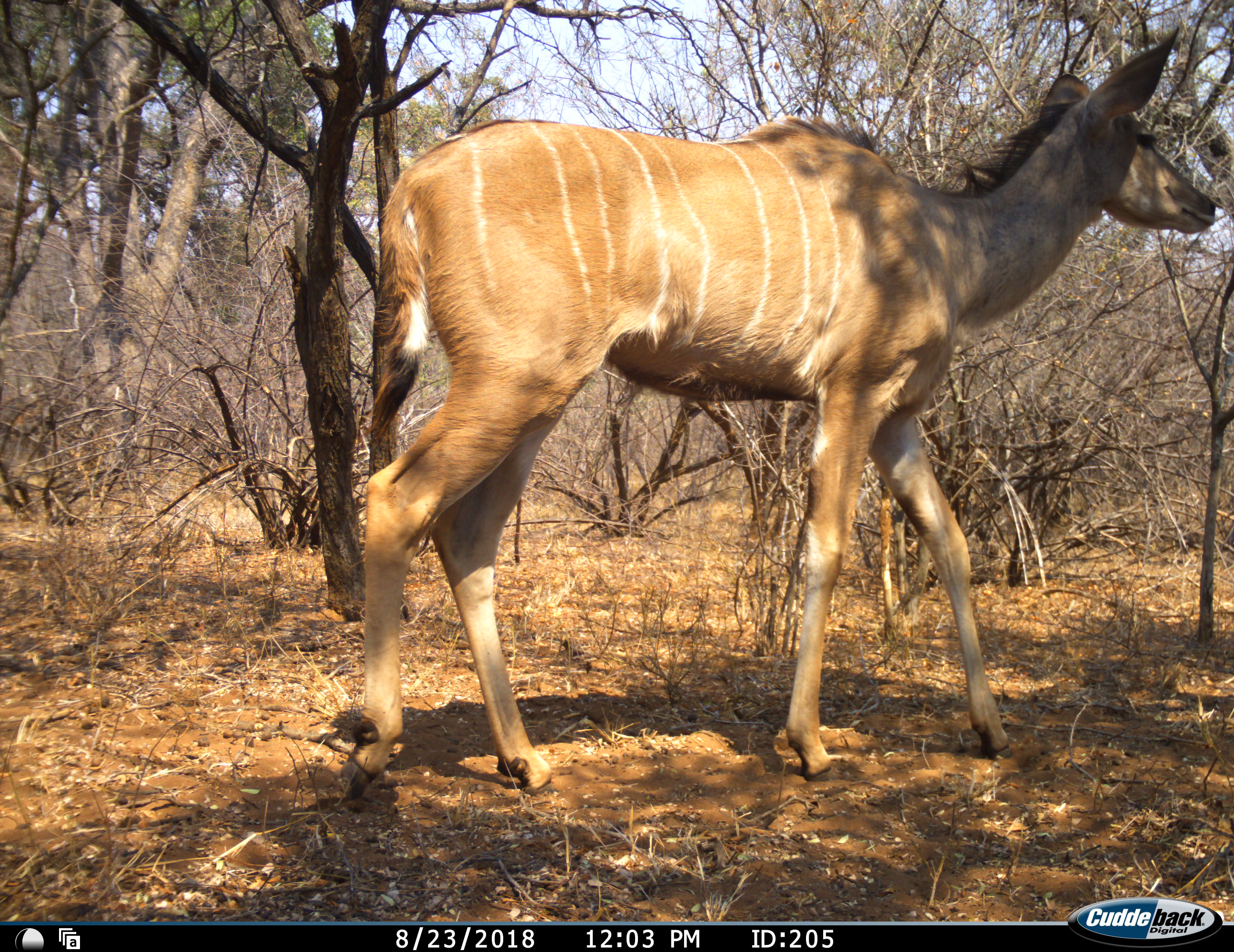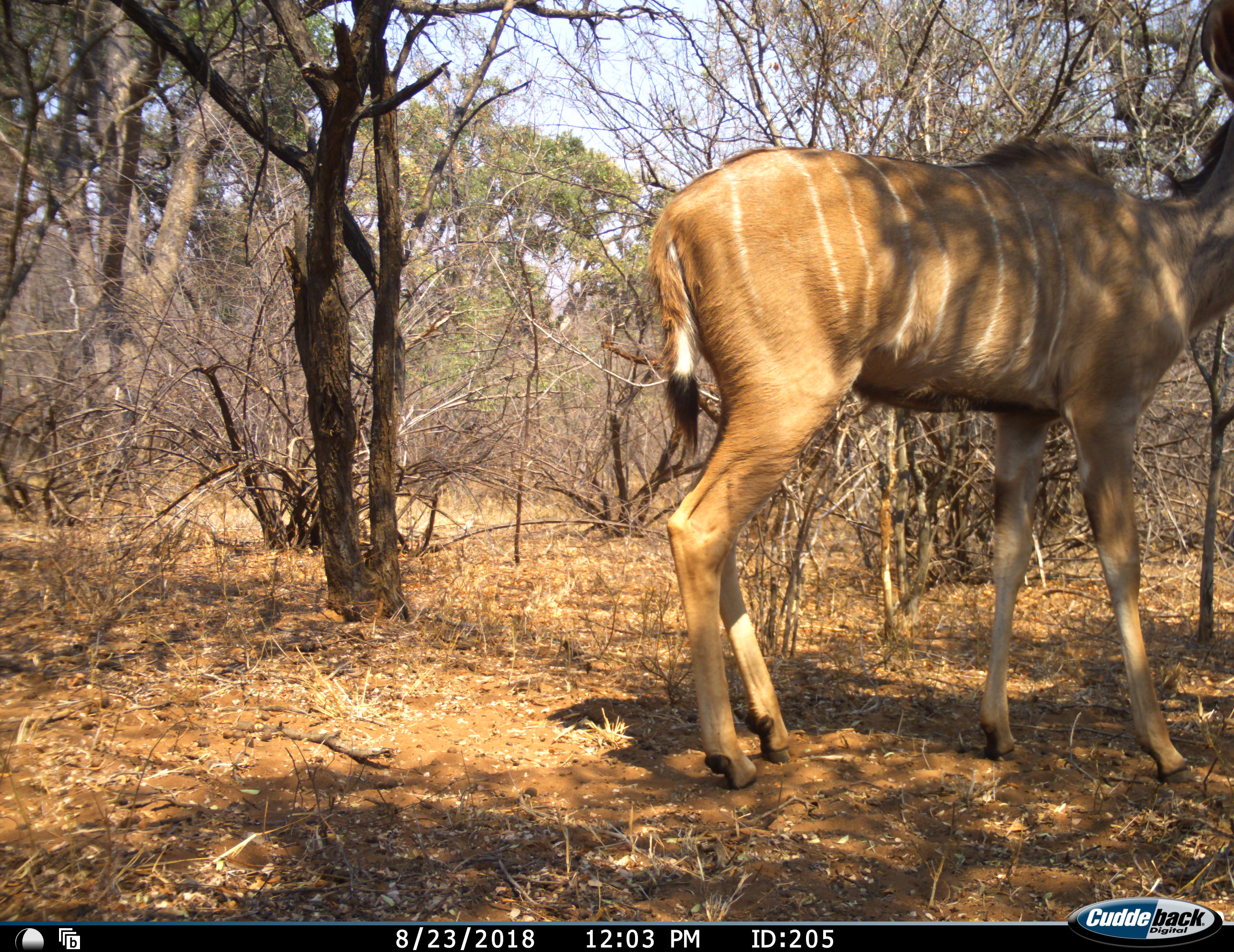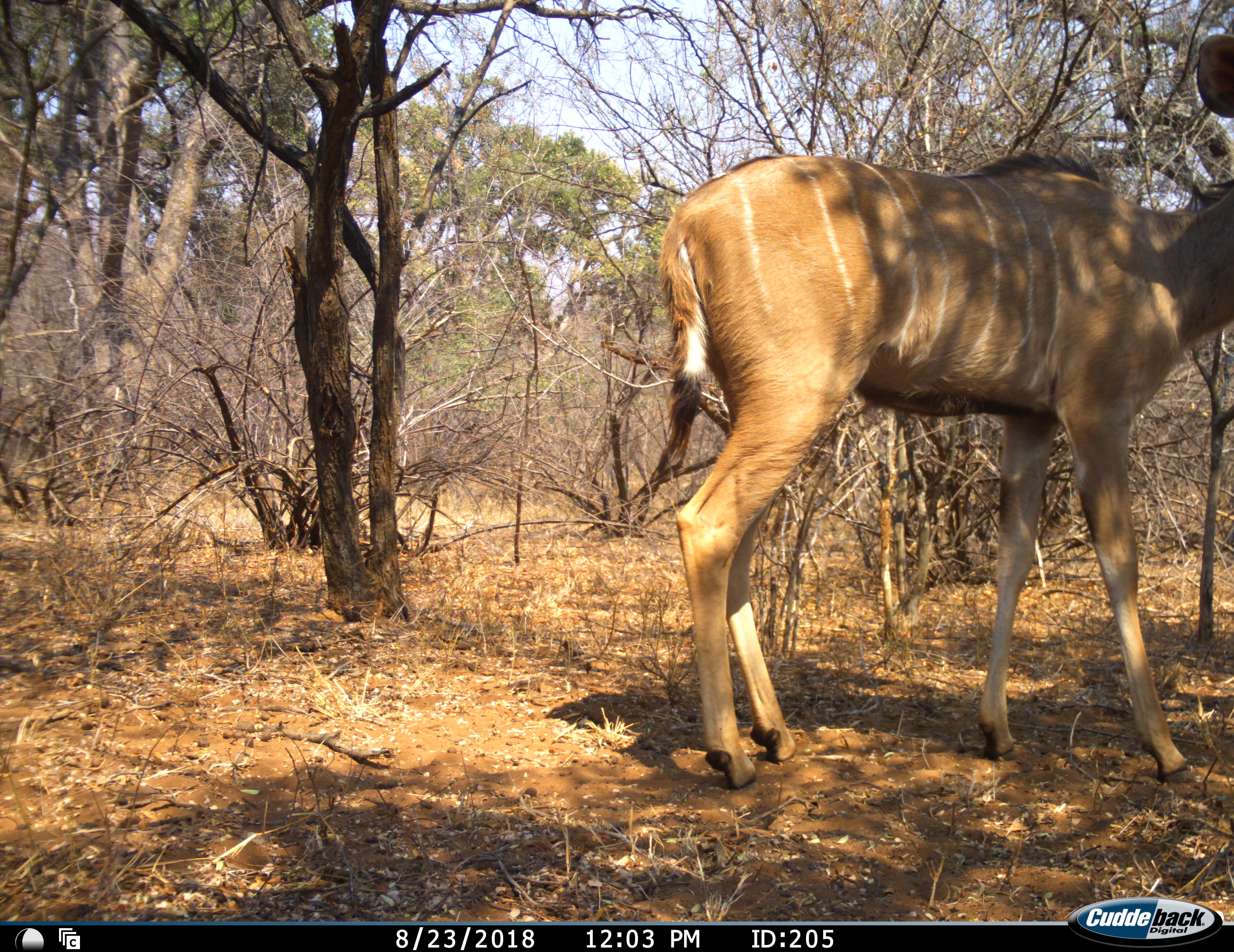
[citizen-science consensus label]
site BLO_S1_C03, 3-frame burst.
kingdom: Animalia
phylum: Chordata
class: Mammalia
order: Artiodactyla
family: Bovidae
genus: Tragelaphus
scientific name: Tragelaphus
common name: kudu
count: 1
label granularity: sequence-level